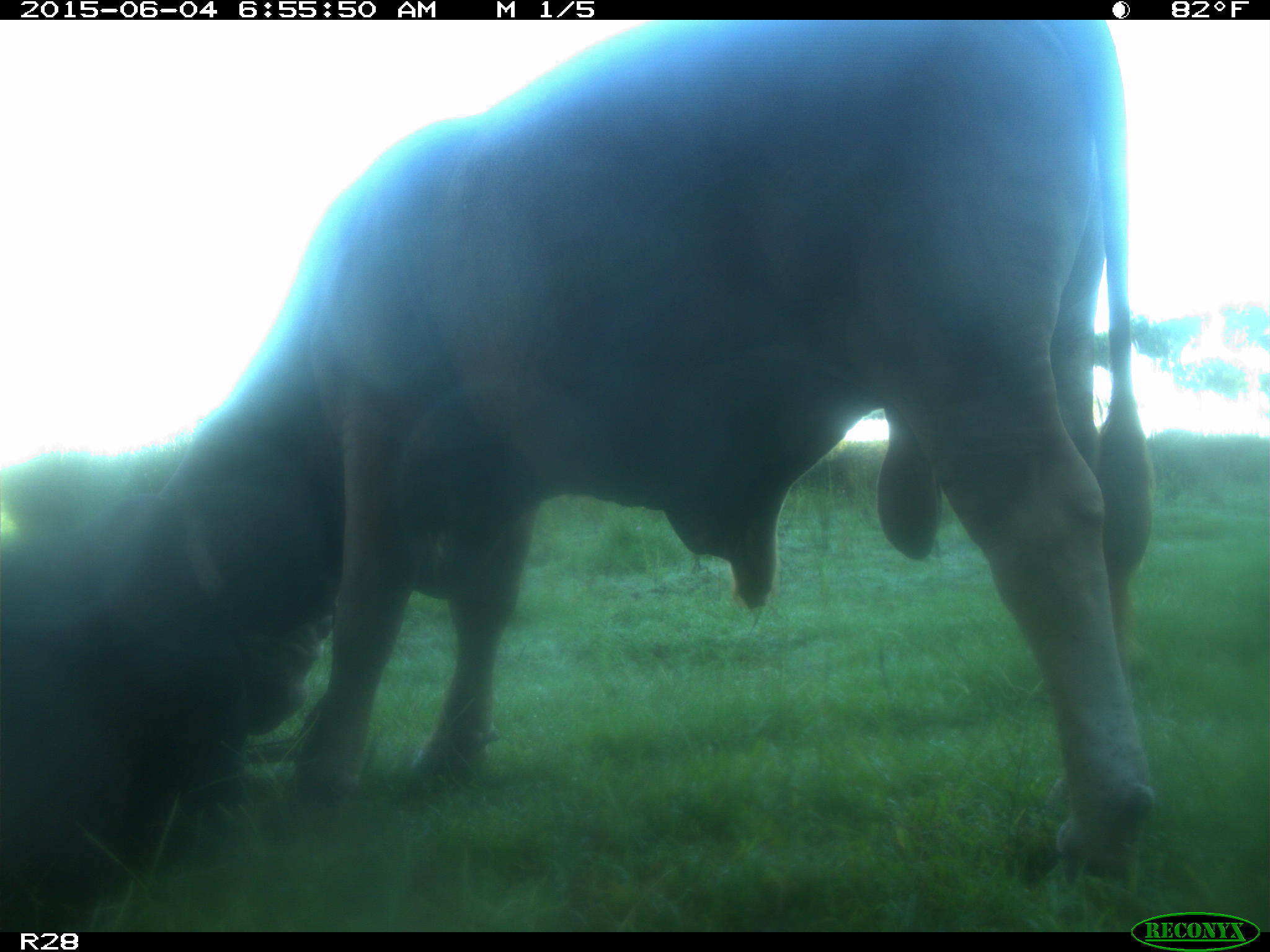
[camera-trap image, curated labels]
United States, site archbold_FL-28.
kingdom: Animalia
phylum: Chordata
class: Mammalia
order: Artiodactyla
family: Bovidae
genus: Bos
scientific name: Bos taurus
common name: domestic cow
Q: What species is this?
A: Bos taurus (domestic cow).